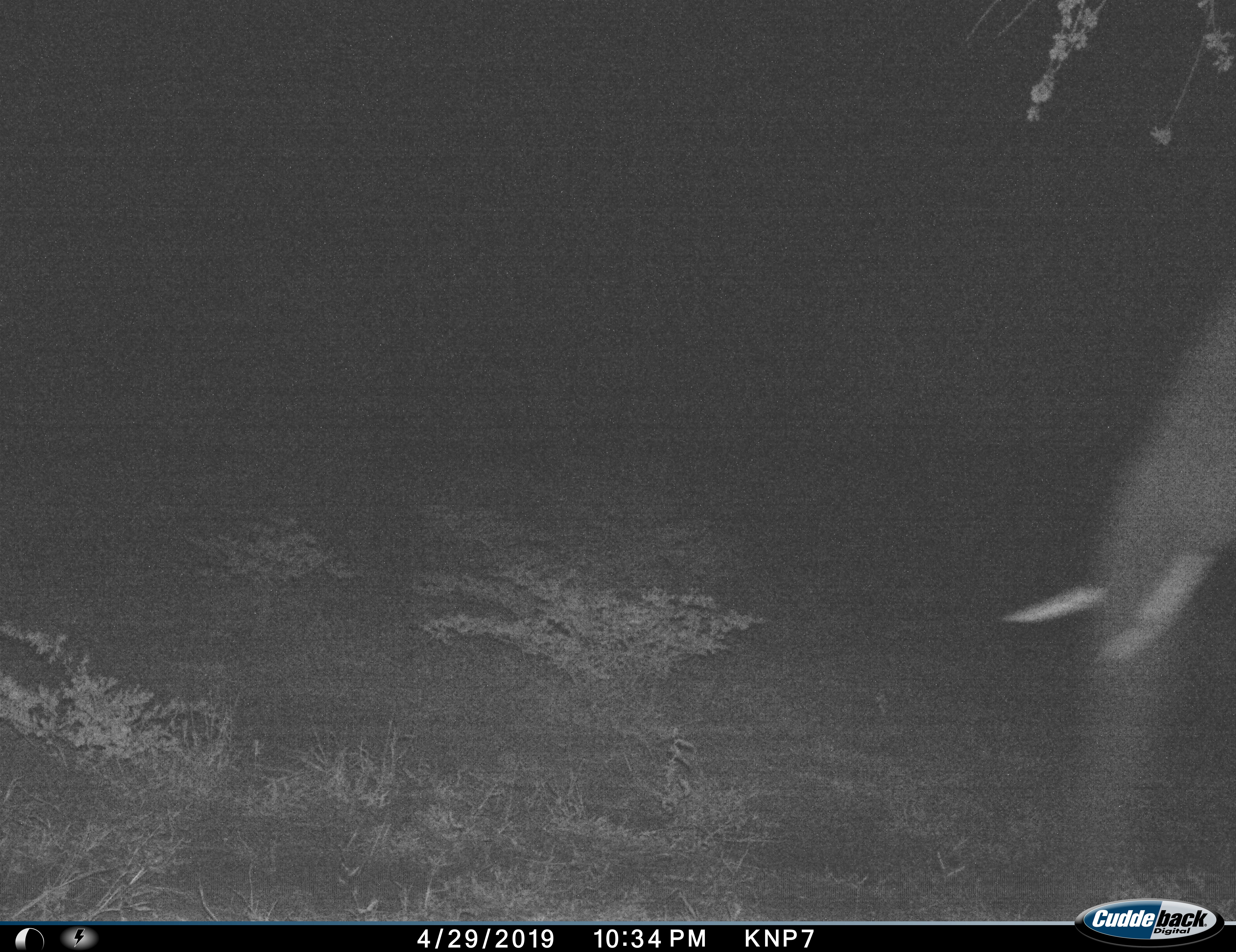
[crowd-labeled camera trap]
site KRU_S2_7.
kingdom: Animalia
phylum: Chordata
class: Mammalia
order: Proboscidea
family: Elephantidae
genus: Loxodonta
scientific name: Loxodonta africana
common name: african bush elephant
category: elephant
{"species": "elephant (african bush elephant) (Loxodonta africana)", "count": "1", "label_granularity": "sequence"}